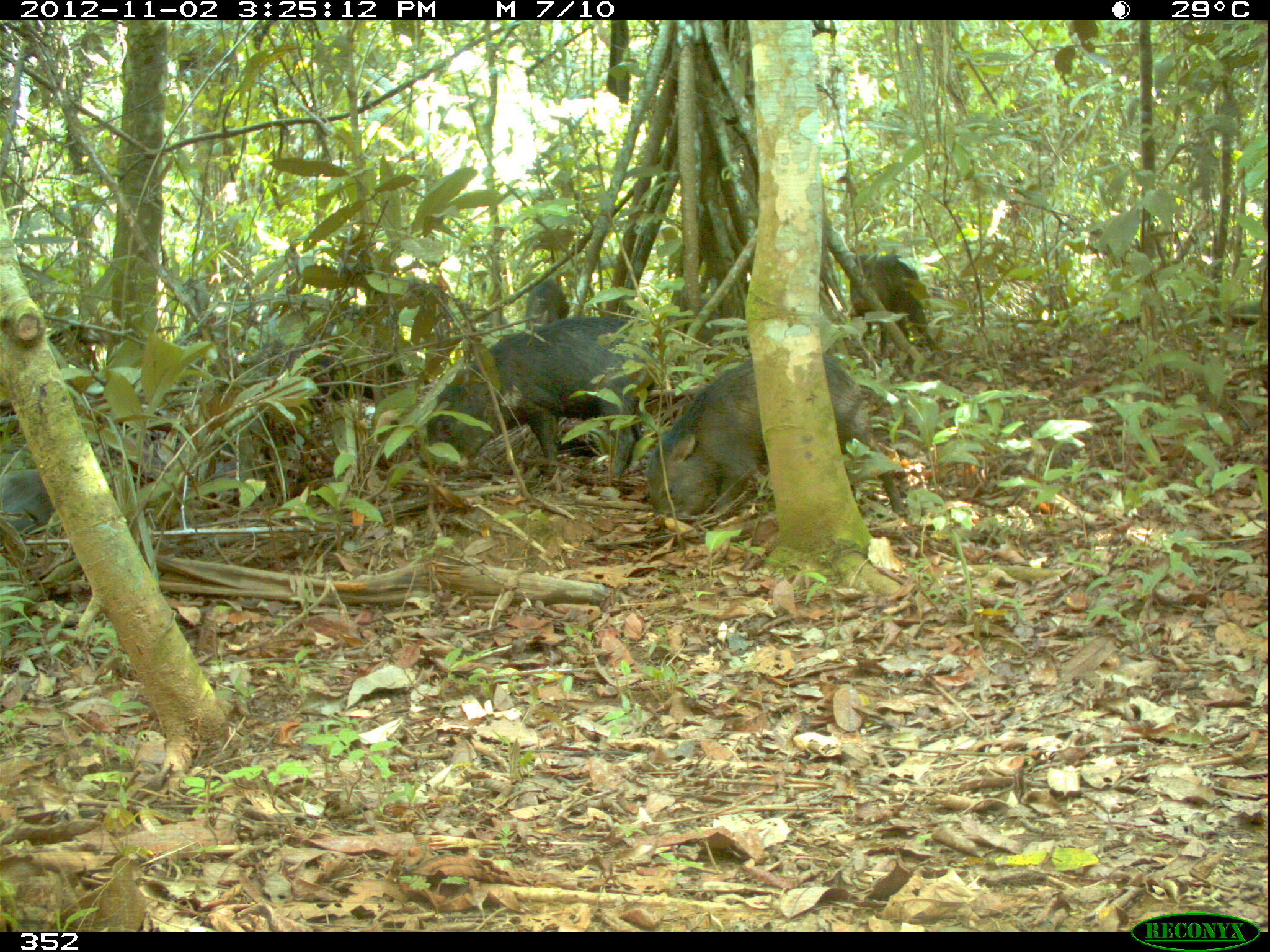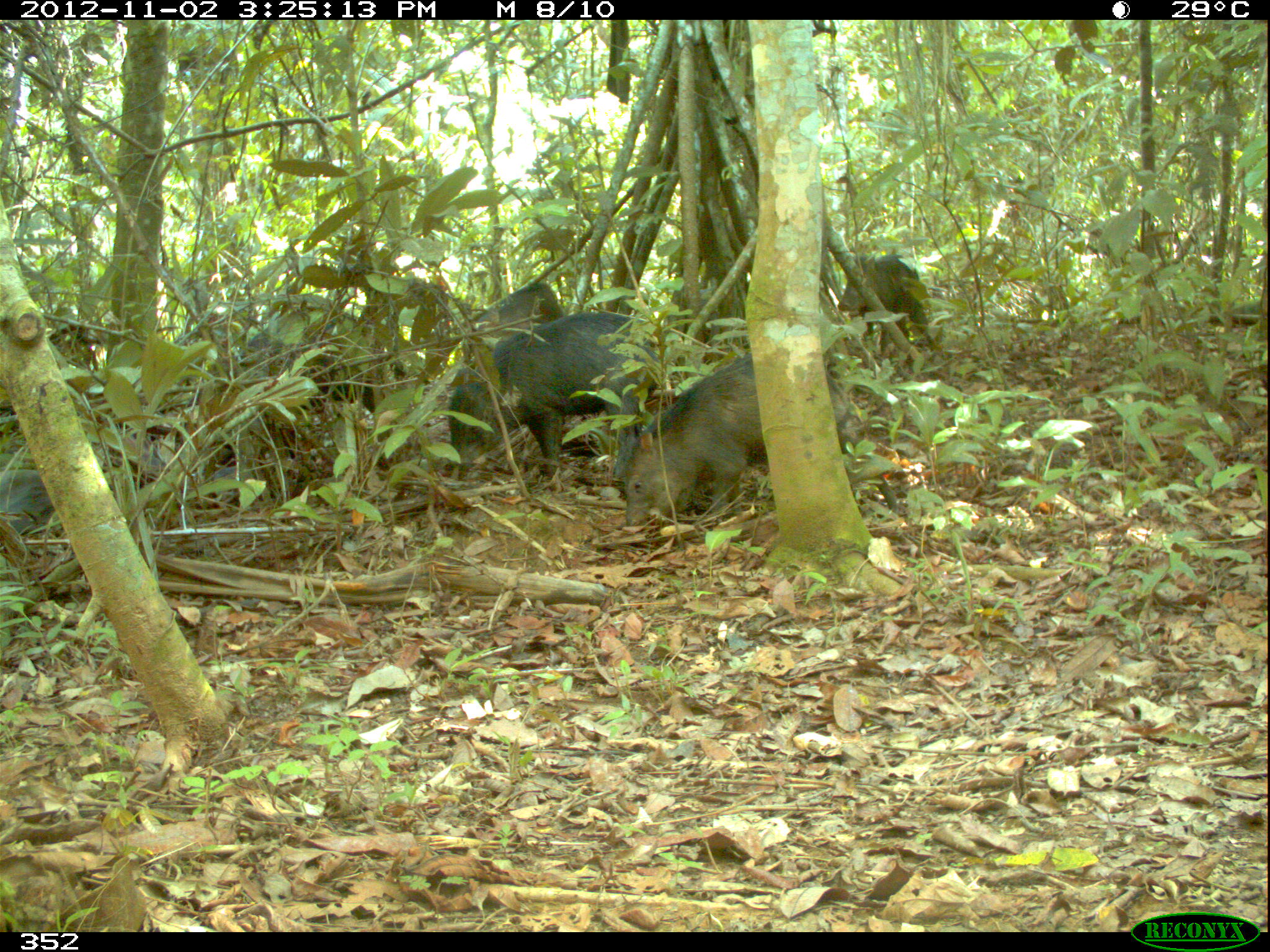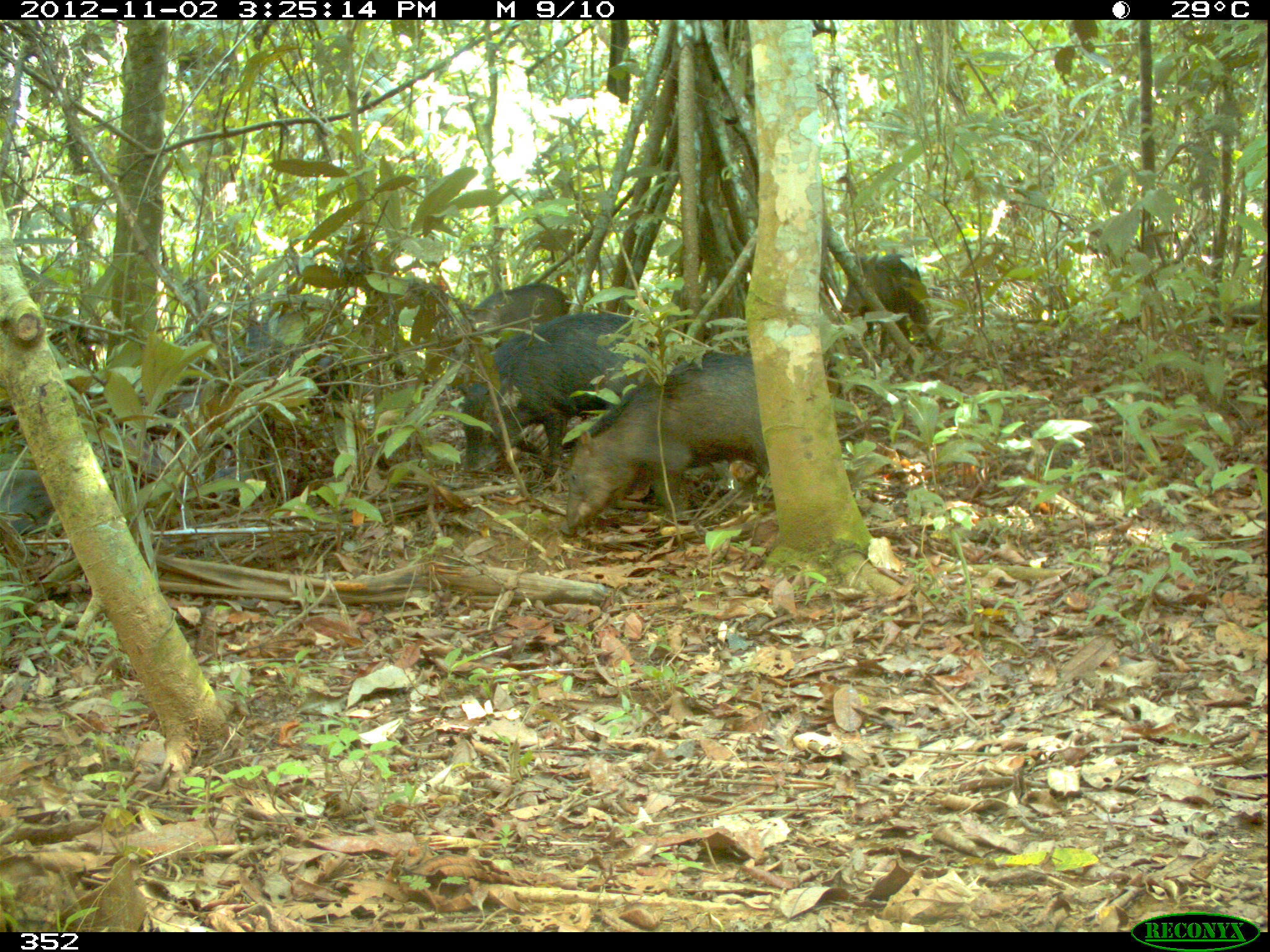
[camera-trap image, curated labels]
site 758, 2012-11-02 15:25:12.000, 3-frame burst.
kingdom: Animalia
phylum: Chordata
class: Mammalia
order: Artiodactyla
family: Tayassuidae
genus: Tayassu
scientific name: Tayassu pecari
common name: white-lipped peccary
Tayassu pecari (white-lipped peccary).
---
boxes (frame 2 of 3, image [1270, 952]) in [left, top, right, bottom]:
tayassu pecari: [621, 353, 900, 539]; [446, 309, 657, 497]; [227, 290, 397, 417]; [831, 253, 938, 359]; [457, 280, 565, 344]; [0, 467, 51, 544]